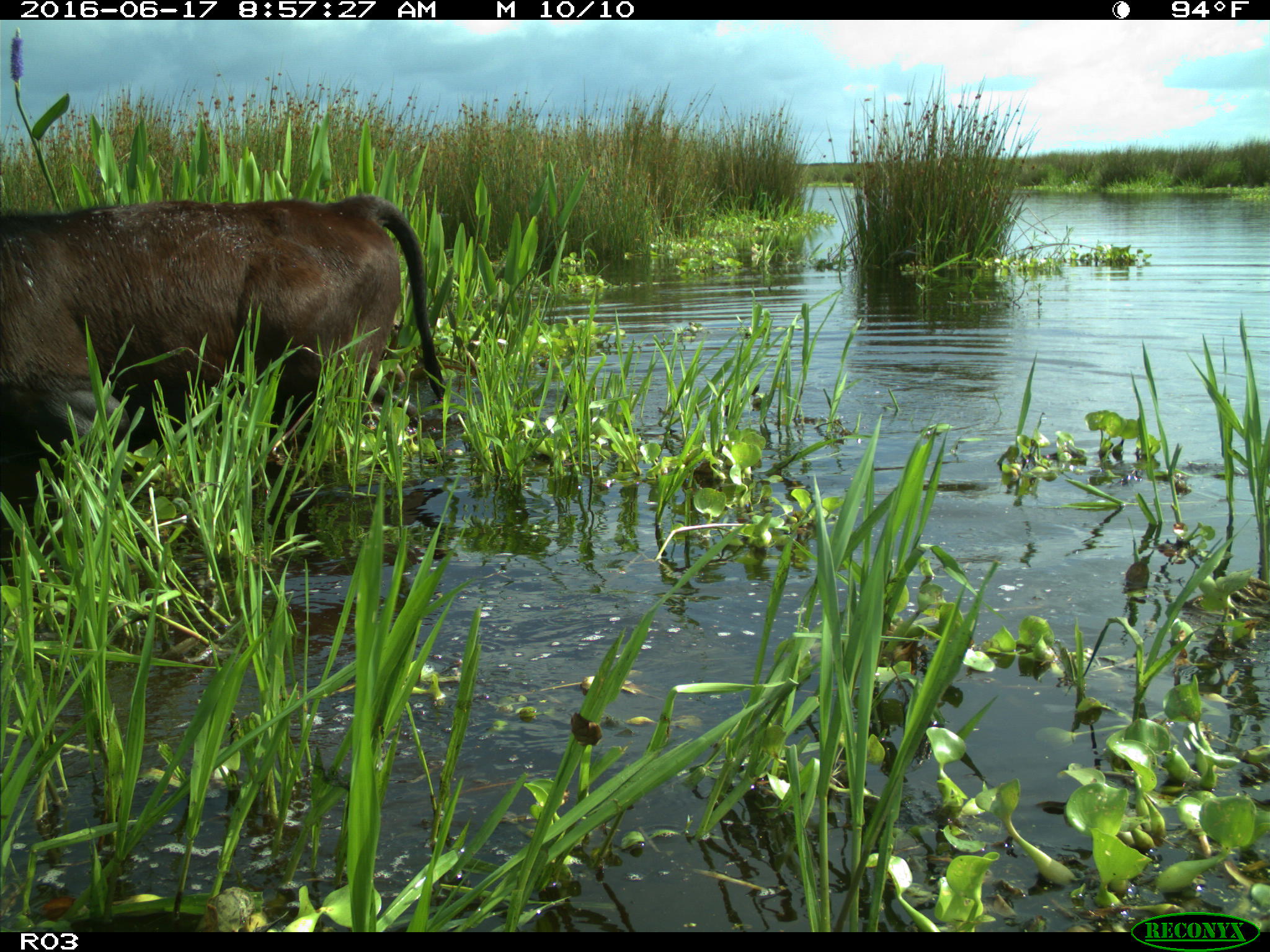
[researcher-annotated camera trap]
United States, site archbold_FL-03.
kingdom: Animalia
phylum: Chordata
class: Mammalia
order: Artiodactyla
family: Bovidae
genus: Bos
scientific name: Bos taurus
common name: domestic cow